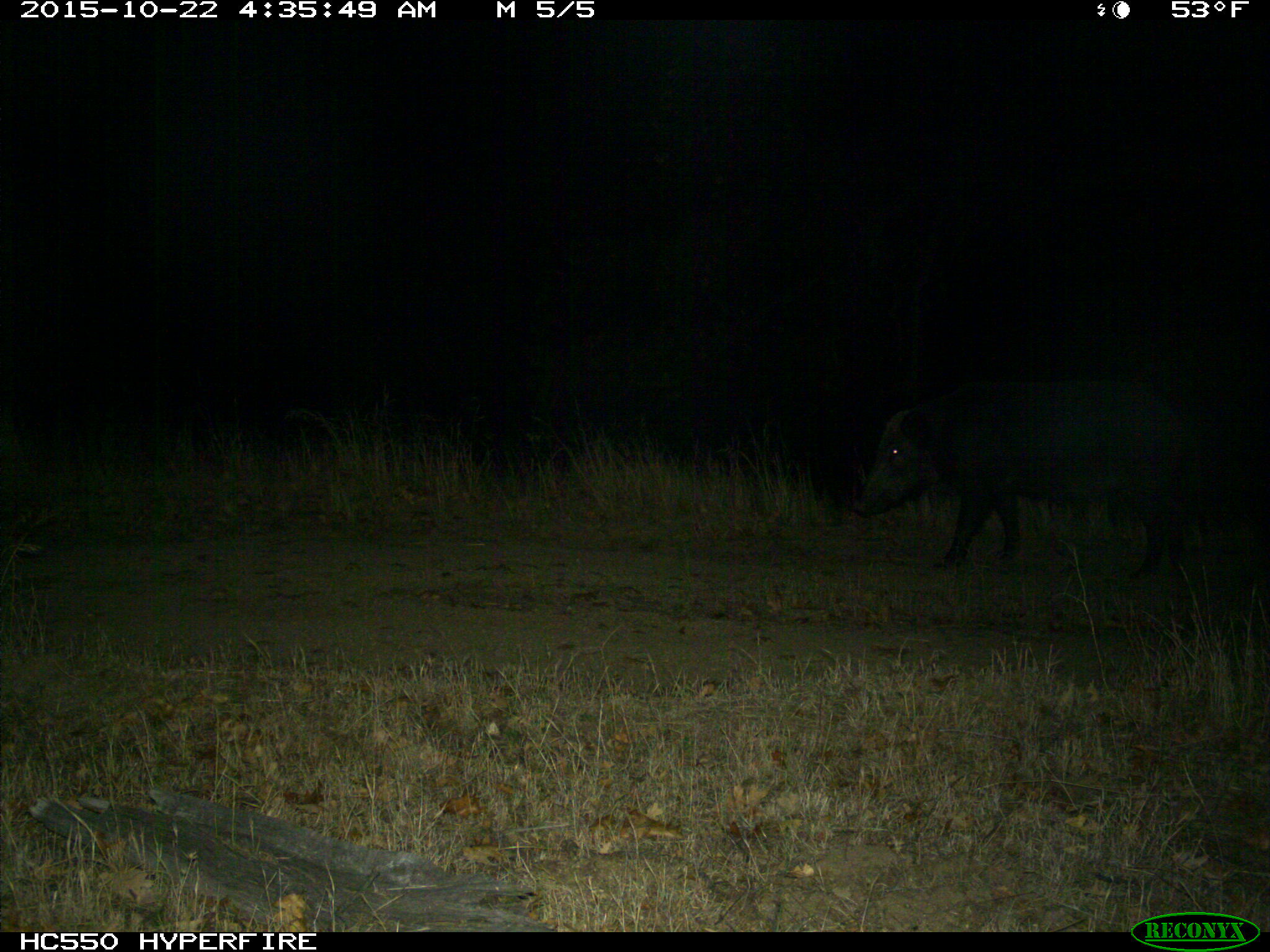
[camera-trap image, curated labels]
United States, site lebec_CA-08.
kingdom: Animalia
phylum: Chordata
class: Mammalia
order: Artiodactyla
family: Suidae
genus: Sus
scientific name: Sus scrofa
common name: wild boar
Sus scrofa (wild boar).